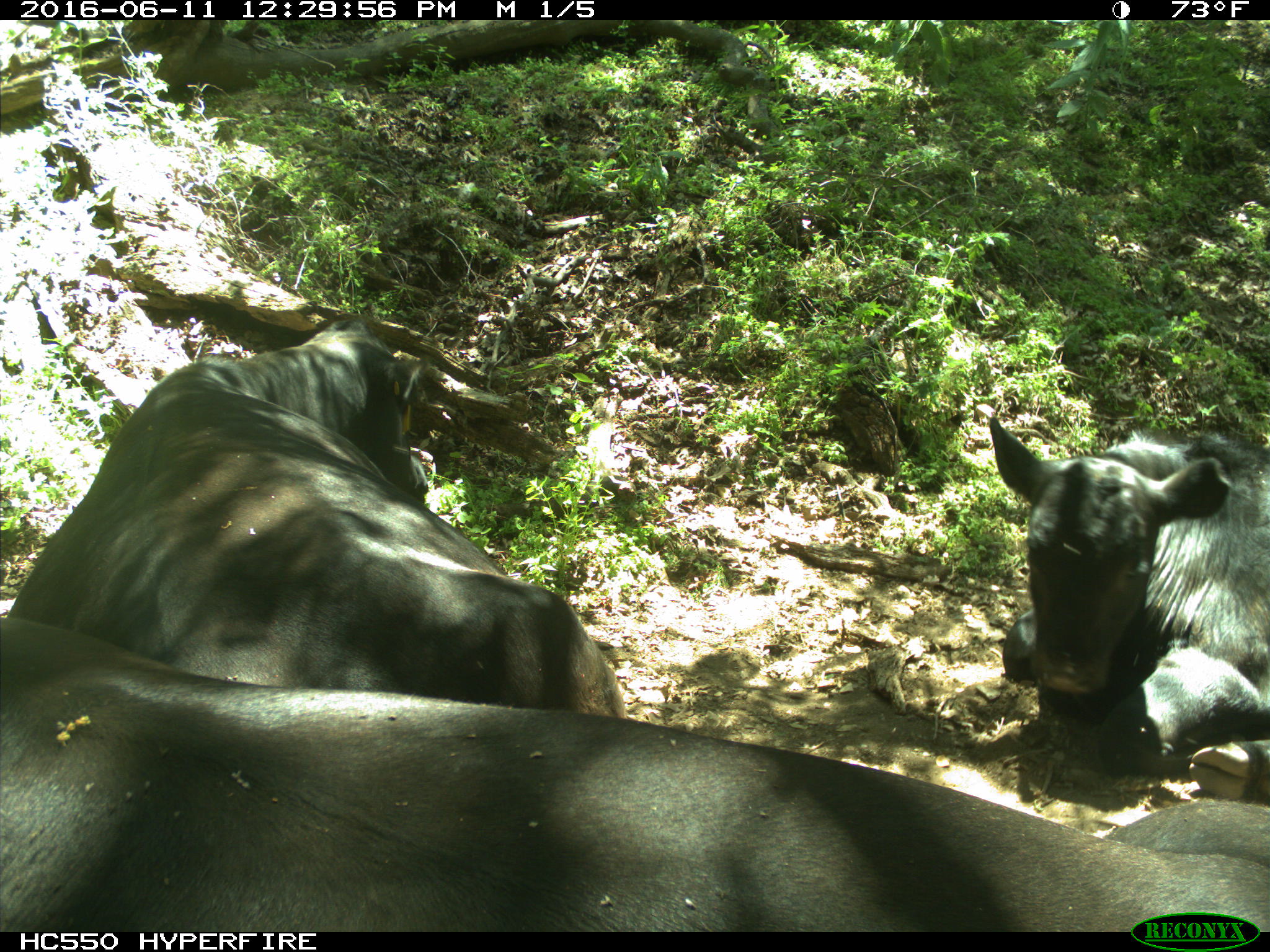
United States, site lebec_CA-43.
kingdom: Animalia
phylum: Chordata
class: Mammalia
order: Artiodactyla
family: Bovidae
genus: Bos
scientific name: Bos taurus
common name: domestic cow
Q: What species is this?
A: Bos taurus (domestic cow).